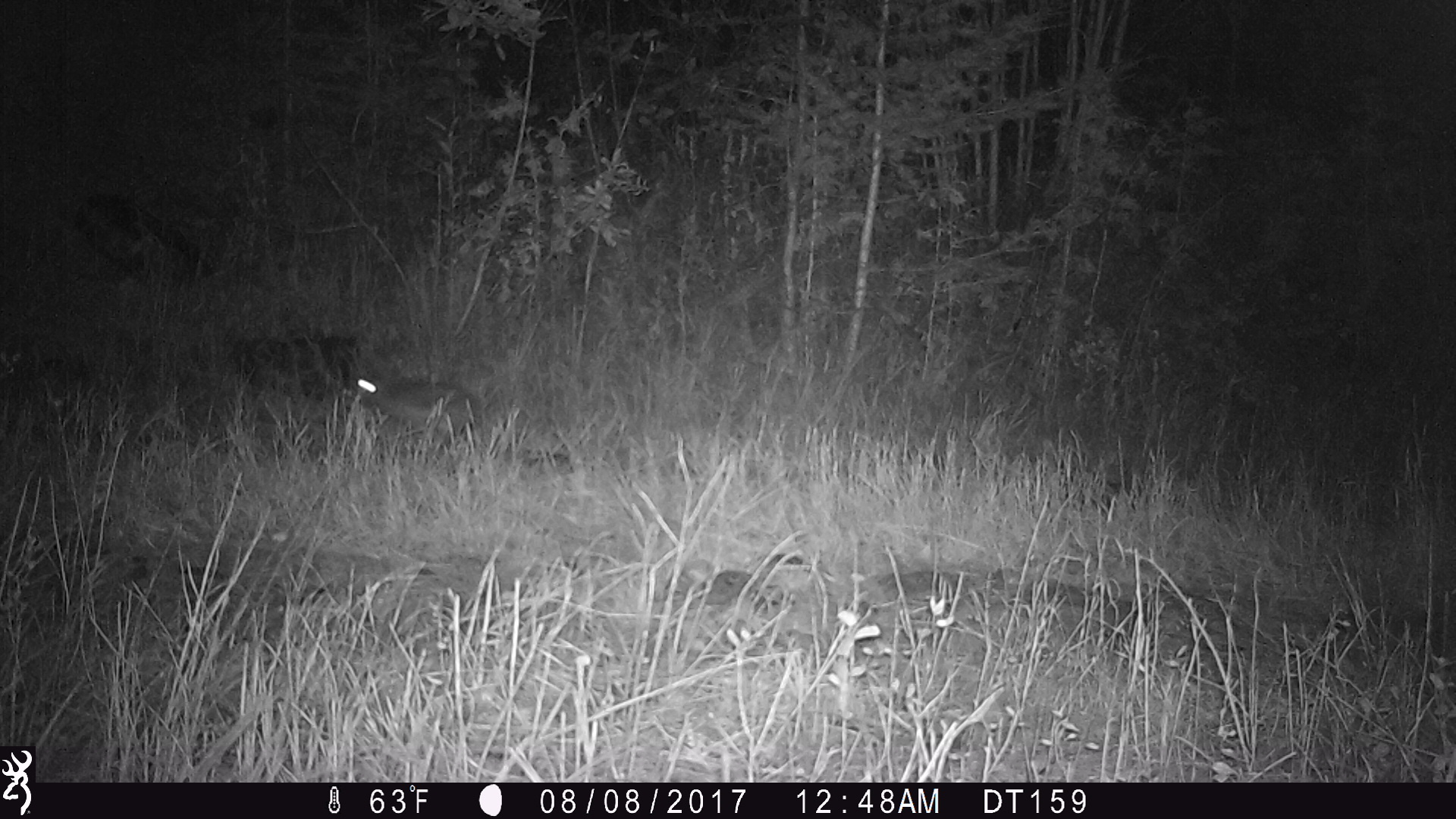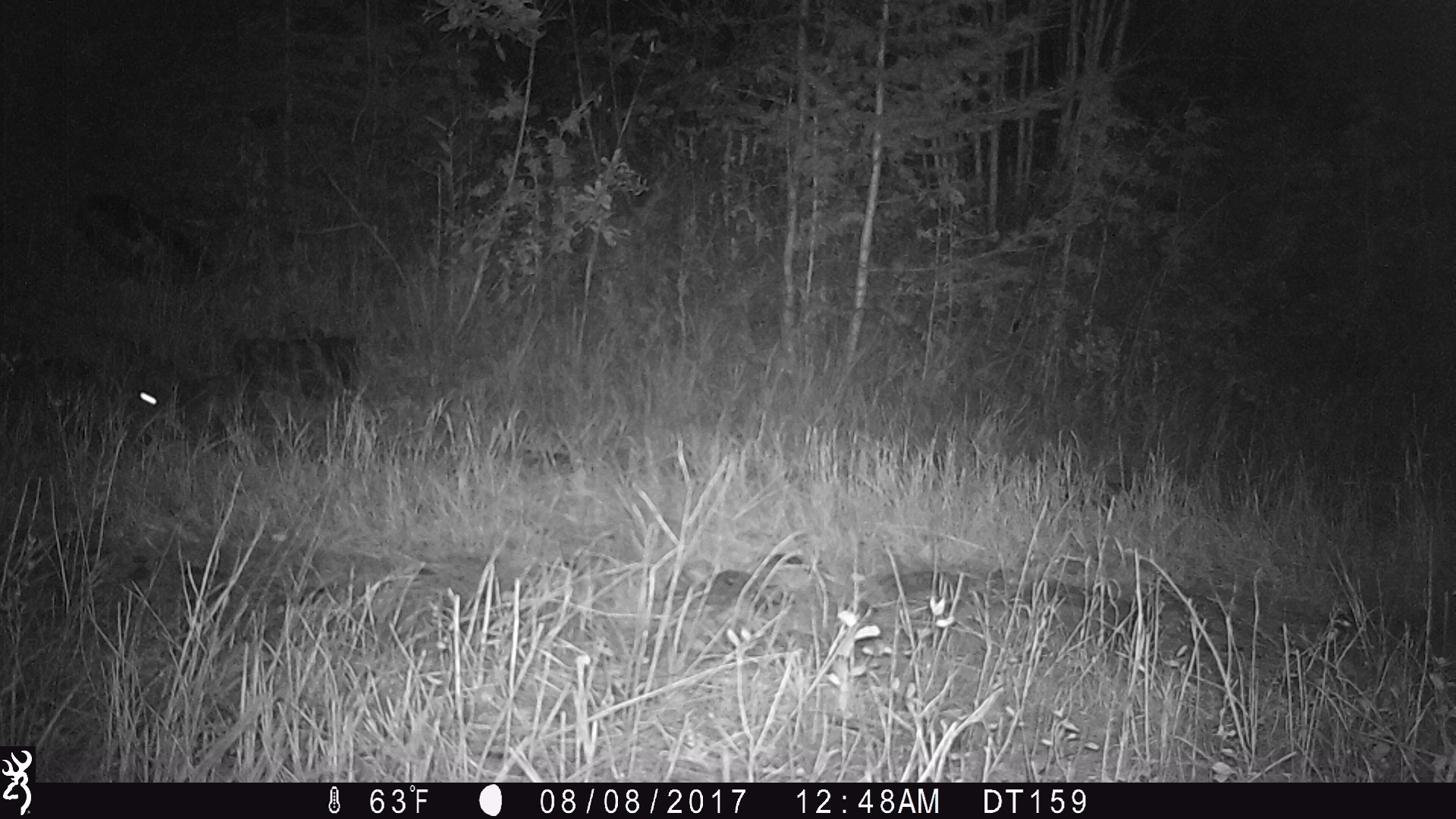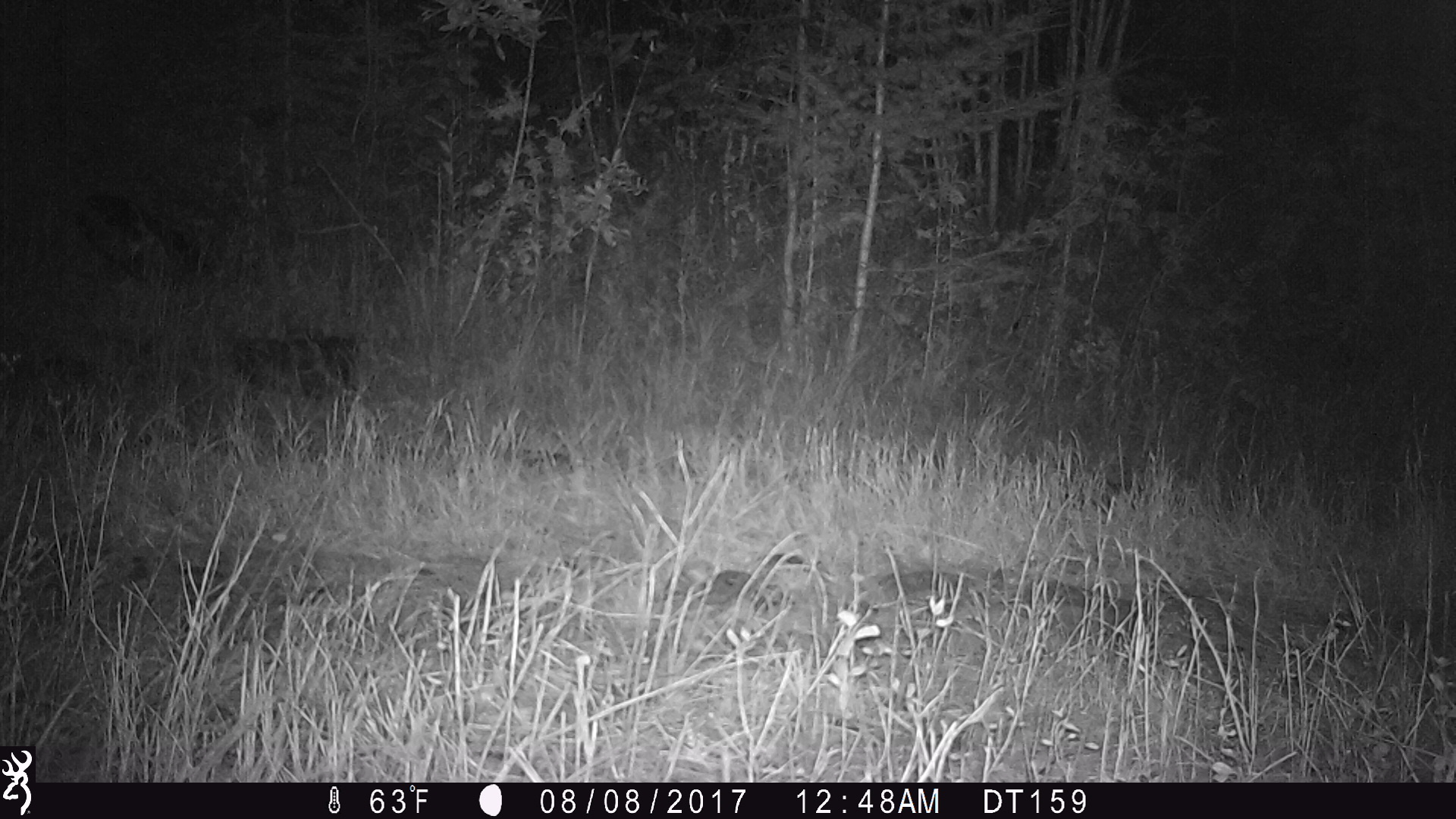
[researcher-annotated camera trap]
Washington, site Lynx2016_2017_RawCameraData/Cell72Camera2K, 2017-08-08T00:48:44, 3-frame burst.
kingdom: Animalia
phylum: Chordata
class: Mammalia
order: Lagomorpha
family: Leporidae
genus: Lepus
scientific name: Lepus americanus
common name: snowshoe hare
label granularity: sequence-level